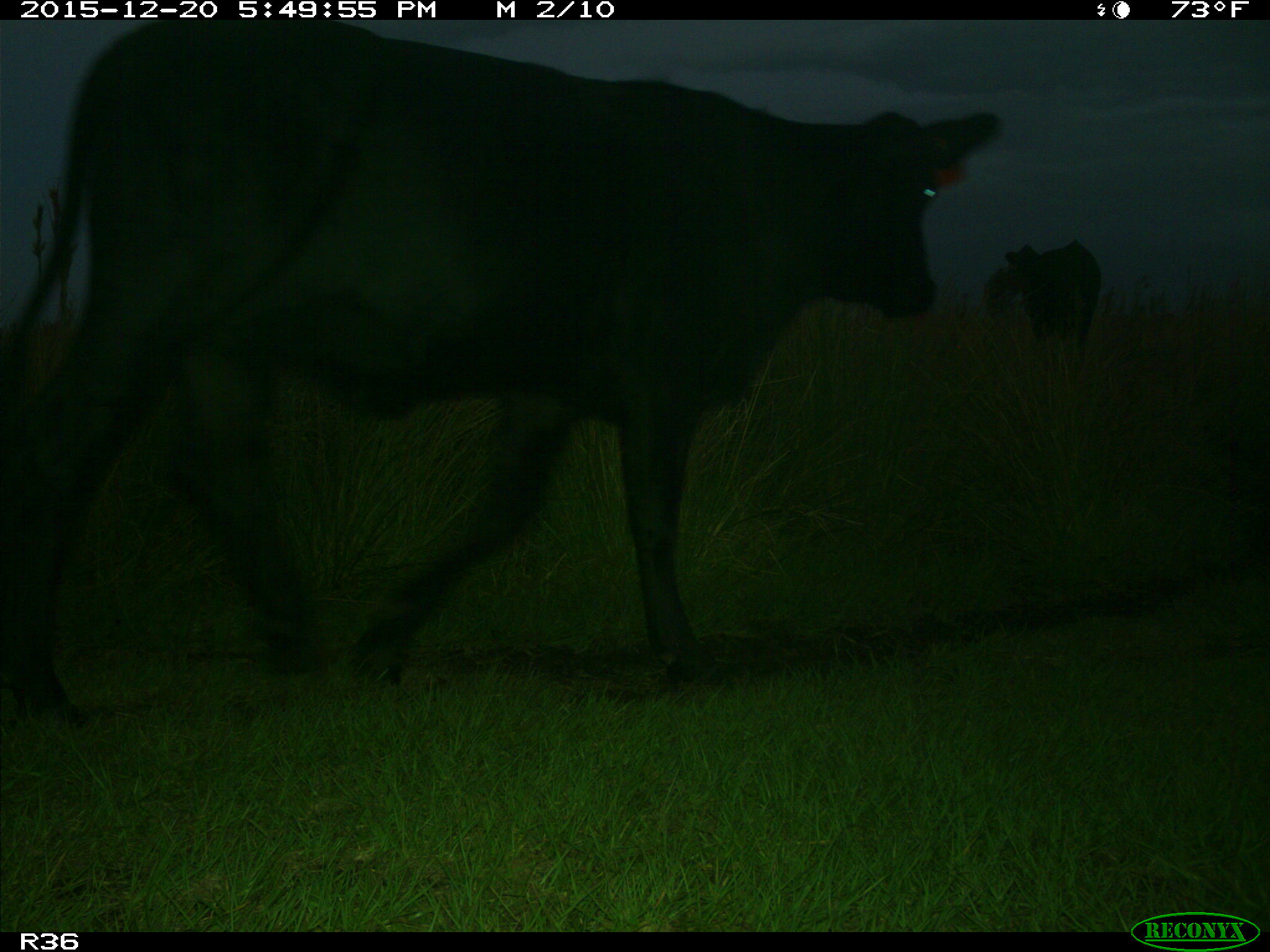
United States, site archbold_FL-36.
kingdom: Animalia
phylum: Chordata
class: Mammalia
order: Artiodactyla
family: Bovidae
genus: Bos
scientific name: Bos taurus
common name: domestic cow